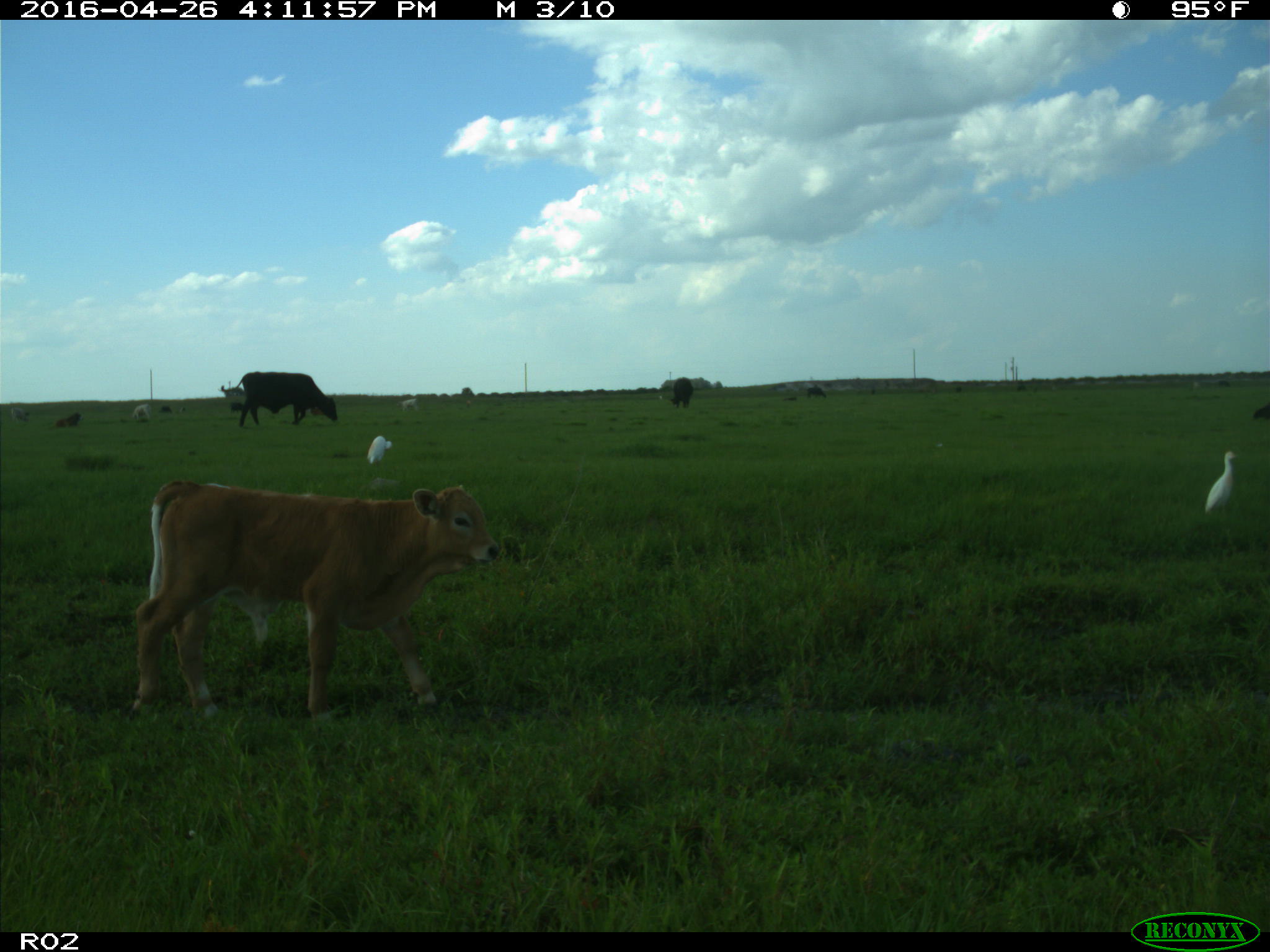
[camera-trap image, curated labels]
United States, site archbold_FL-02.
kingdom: Animalia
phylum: Chordata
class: Mammalia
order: Artiodactyla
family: Bovidae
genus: Bos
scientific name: Bos taurus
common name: domestic cow